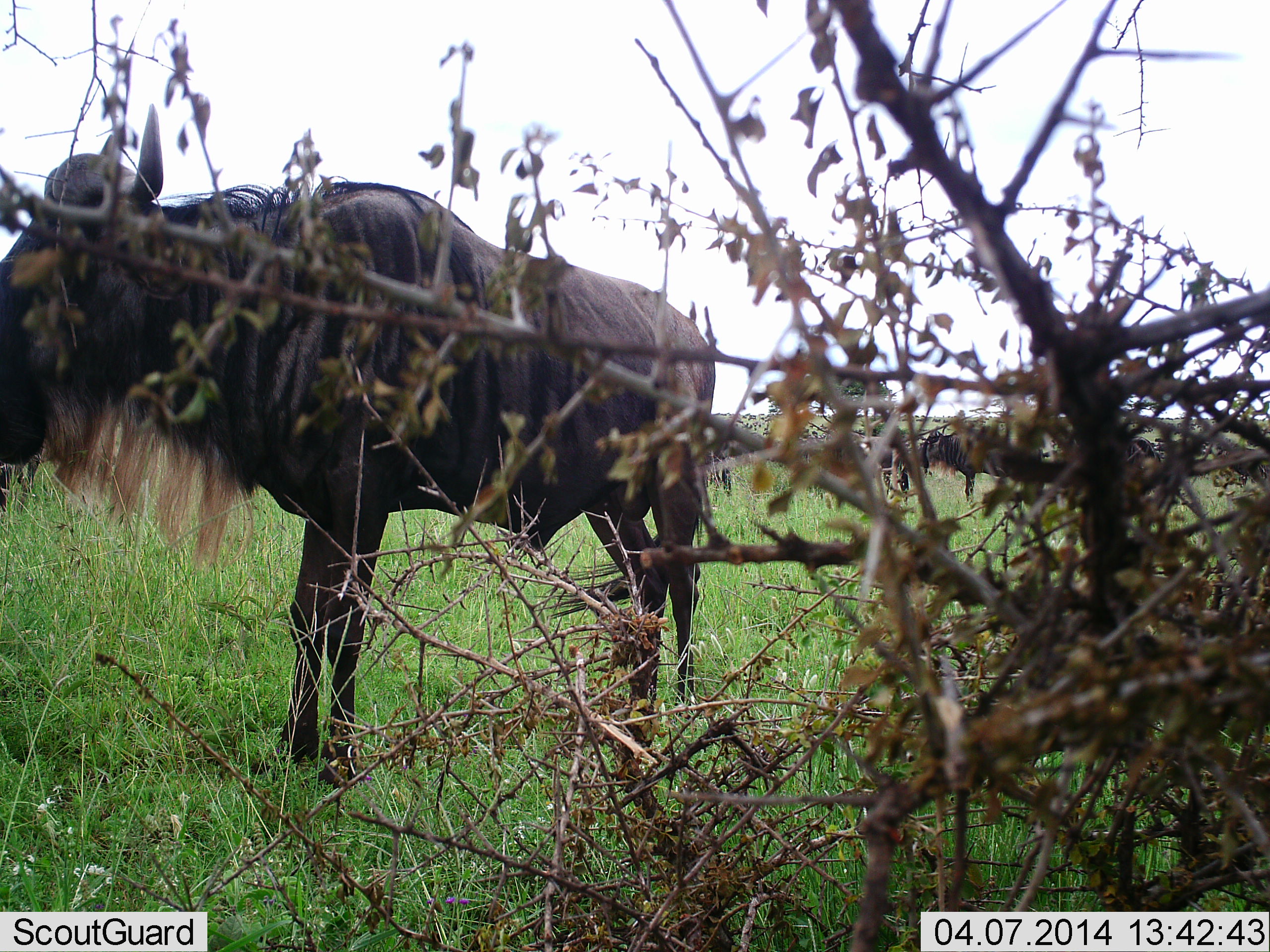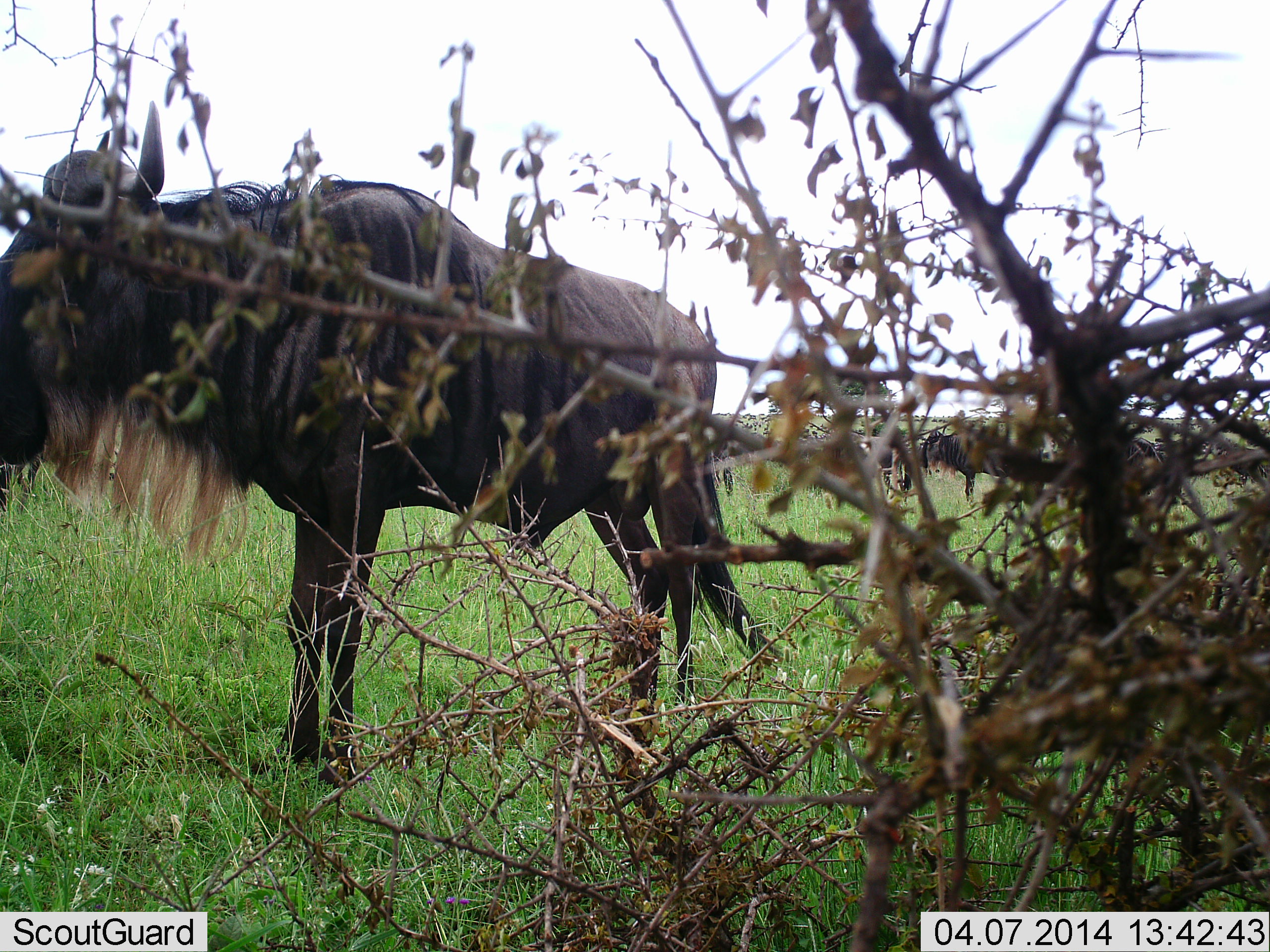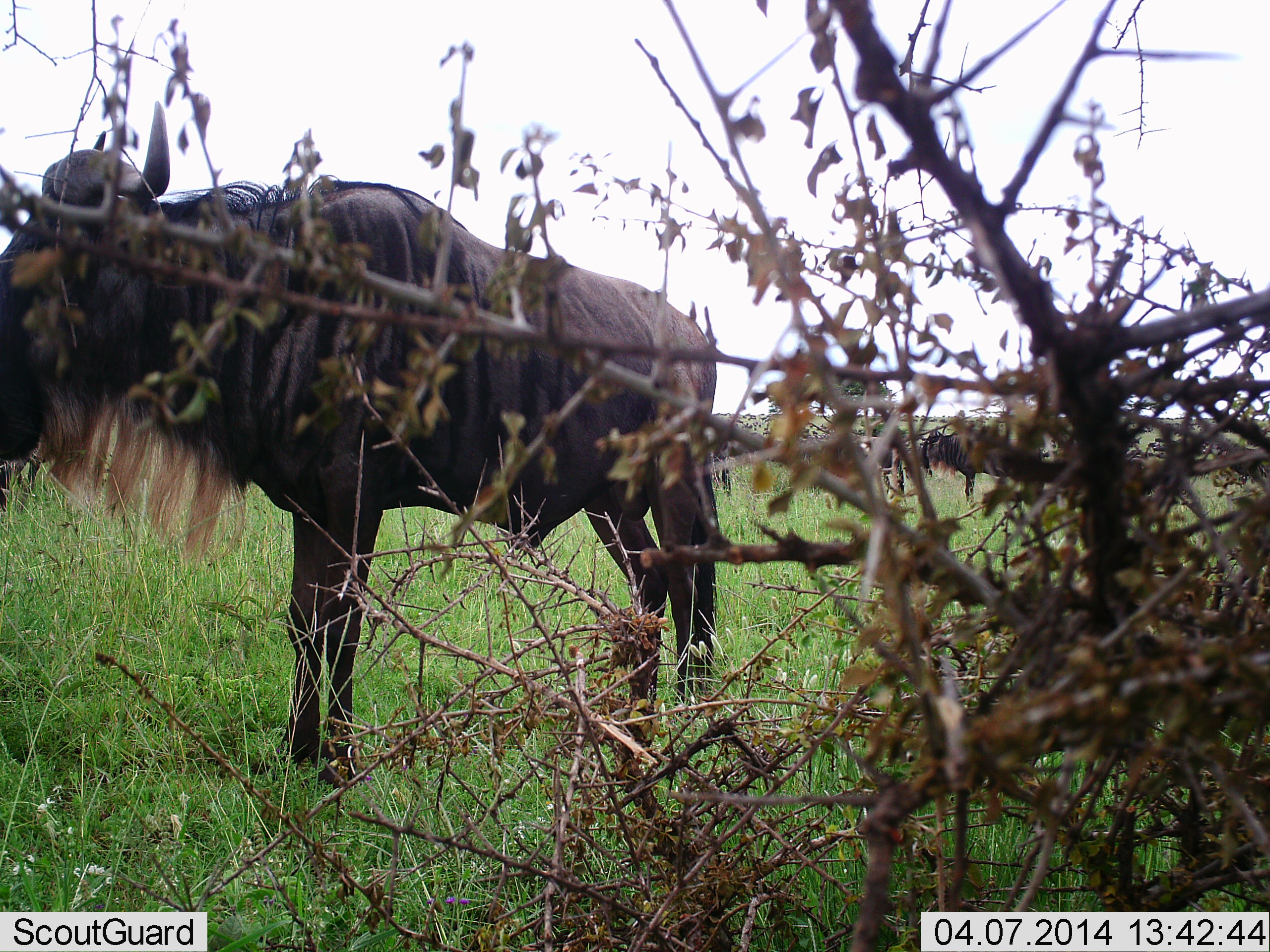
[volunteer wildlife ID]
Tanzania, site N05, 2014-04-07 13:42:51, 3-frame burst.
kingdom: Animalia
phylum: Chordata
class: Mammalia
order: Artiodactyla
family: Bovidae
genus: Connochaetes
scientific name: Connochaetes taurinus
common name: blue wildebeest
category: wildebeest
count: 3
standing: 90%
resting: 0%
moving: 10%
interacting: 0%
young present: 0%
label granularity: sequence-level